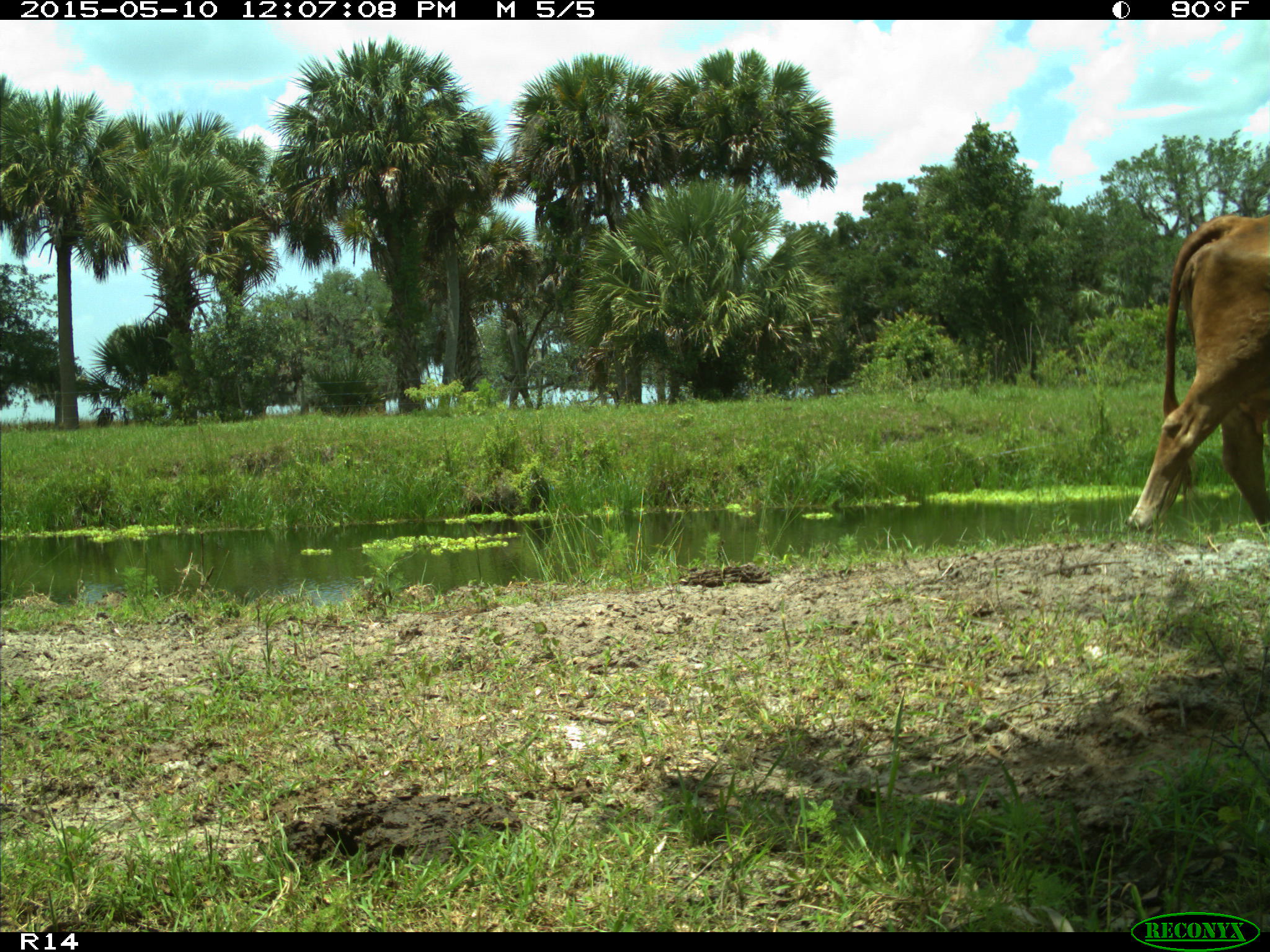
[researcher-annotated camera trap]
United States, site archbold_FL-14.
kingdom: Animalia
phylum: Chordata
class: Mammalia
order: Artiodactyla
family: Bovidae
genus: Bos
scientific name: Bos taurus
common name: domestic cow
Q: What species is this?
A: Bos taurus (domestic cow).